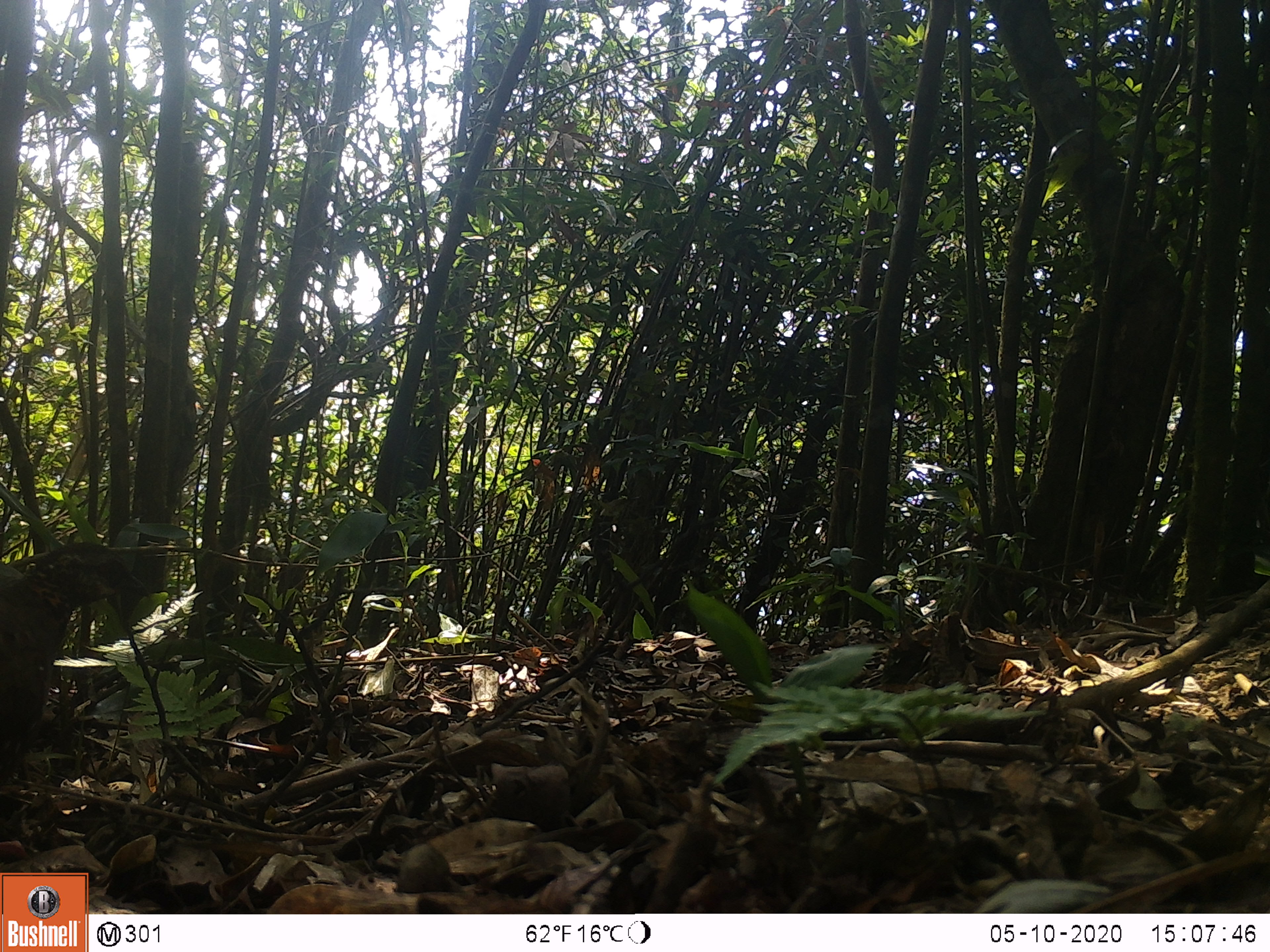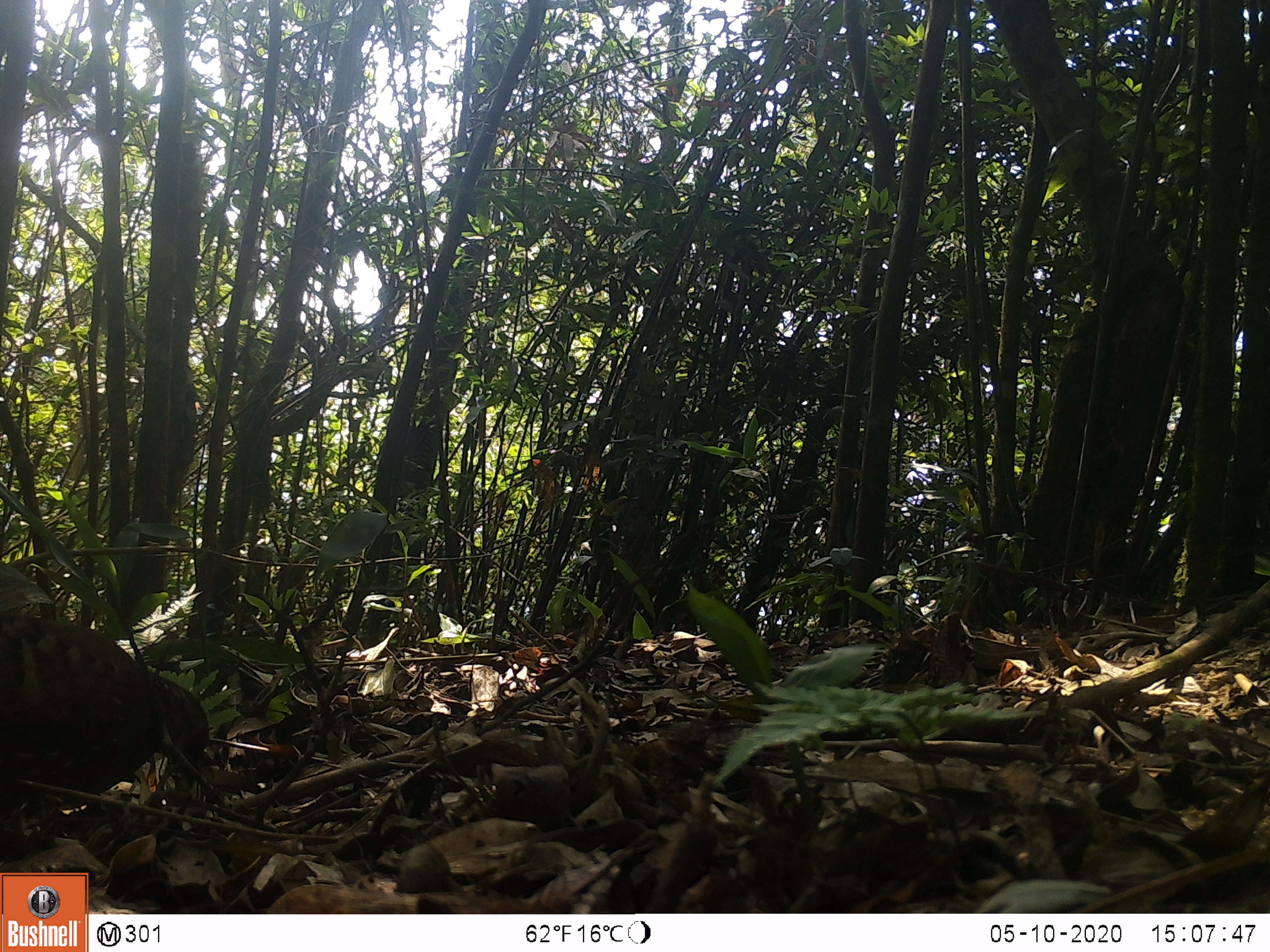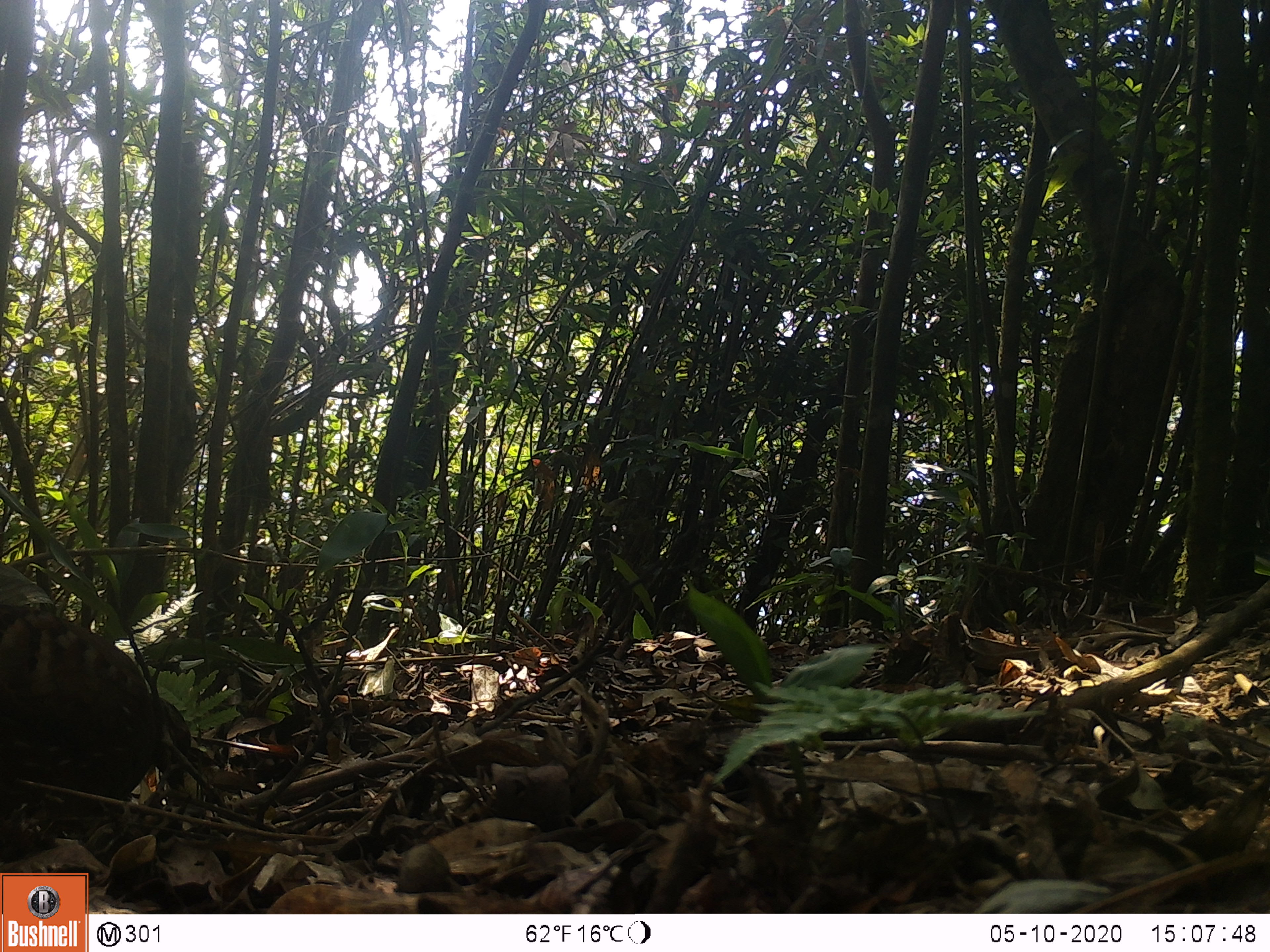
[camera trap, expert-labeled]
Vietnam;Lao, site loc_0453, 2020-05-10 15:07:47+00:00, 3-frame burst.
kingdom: Animalia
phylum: Chordata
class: Aves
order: Galliformes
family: Phasianidae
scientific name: Phasianidae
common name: partridge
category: unidentified partridge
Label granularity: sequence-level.